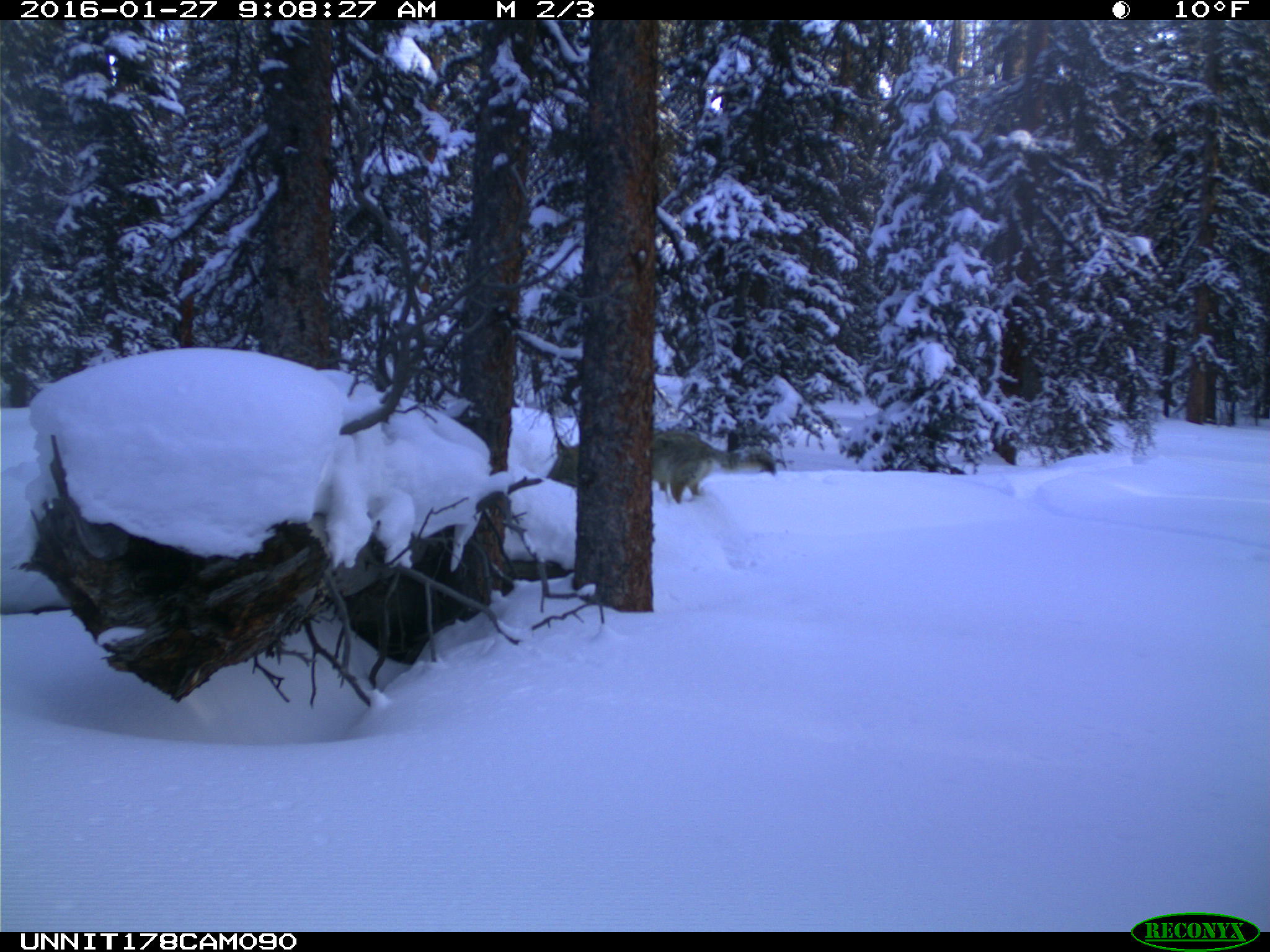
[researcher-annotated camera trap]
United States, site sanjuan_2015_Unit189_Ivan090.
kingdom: Animalia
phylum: Chordata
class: Mammalia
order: Carnivora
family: Canidae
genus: Canis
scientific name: Canis latrans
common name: coyote